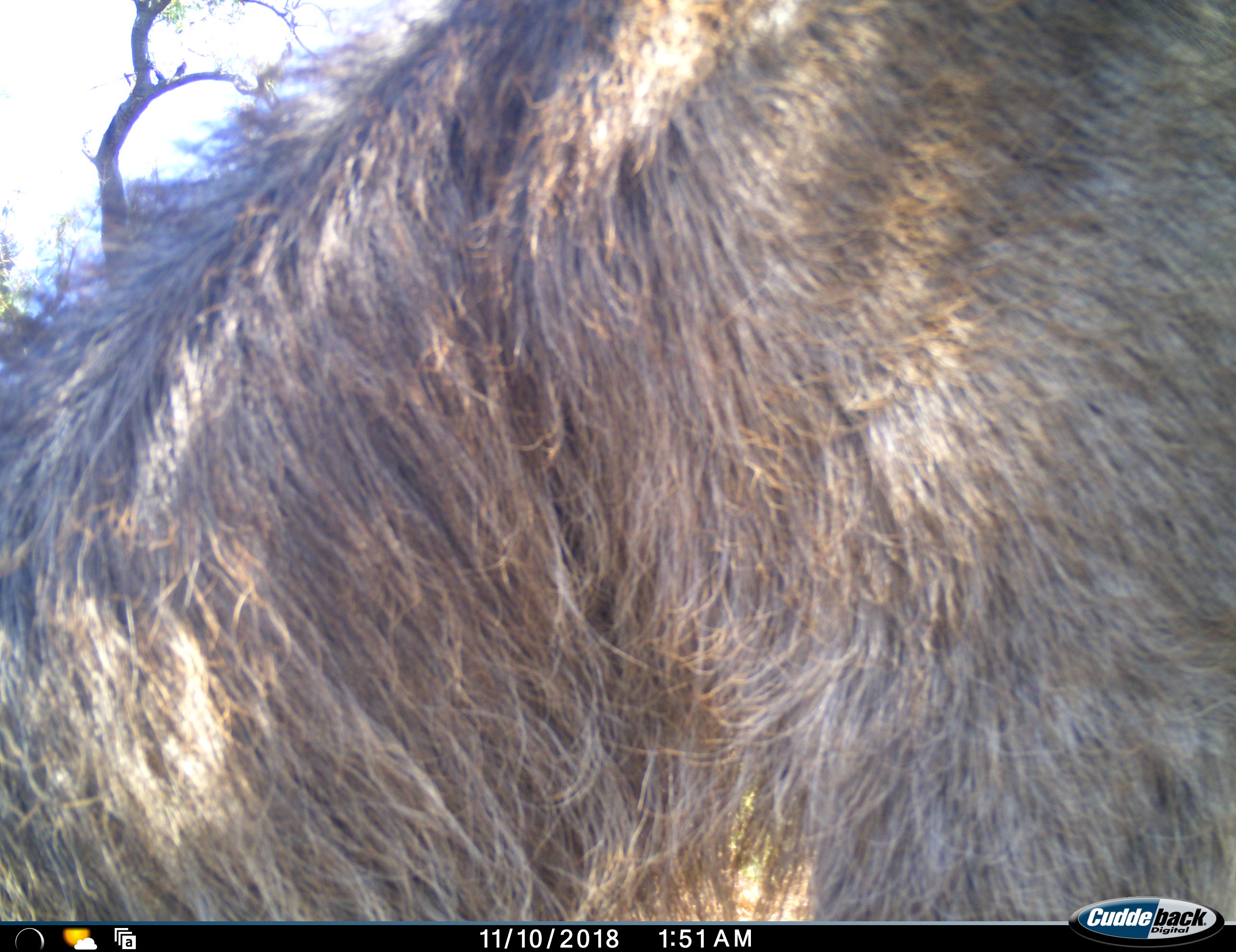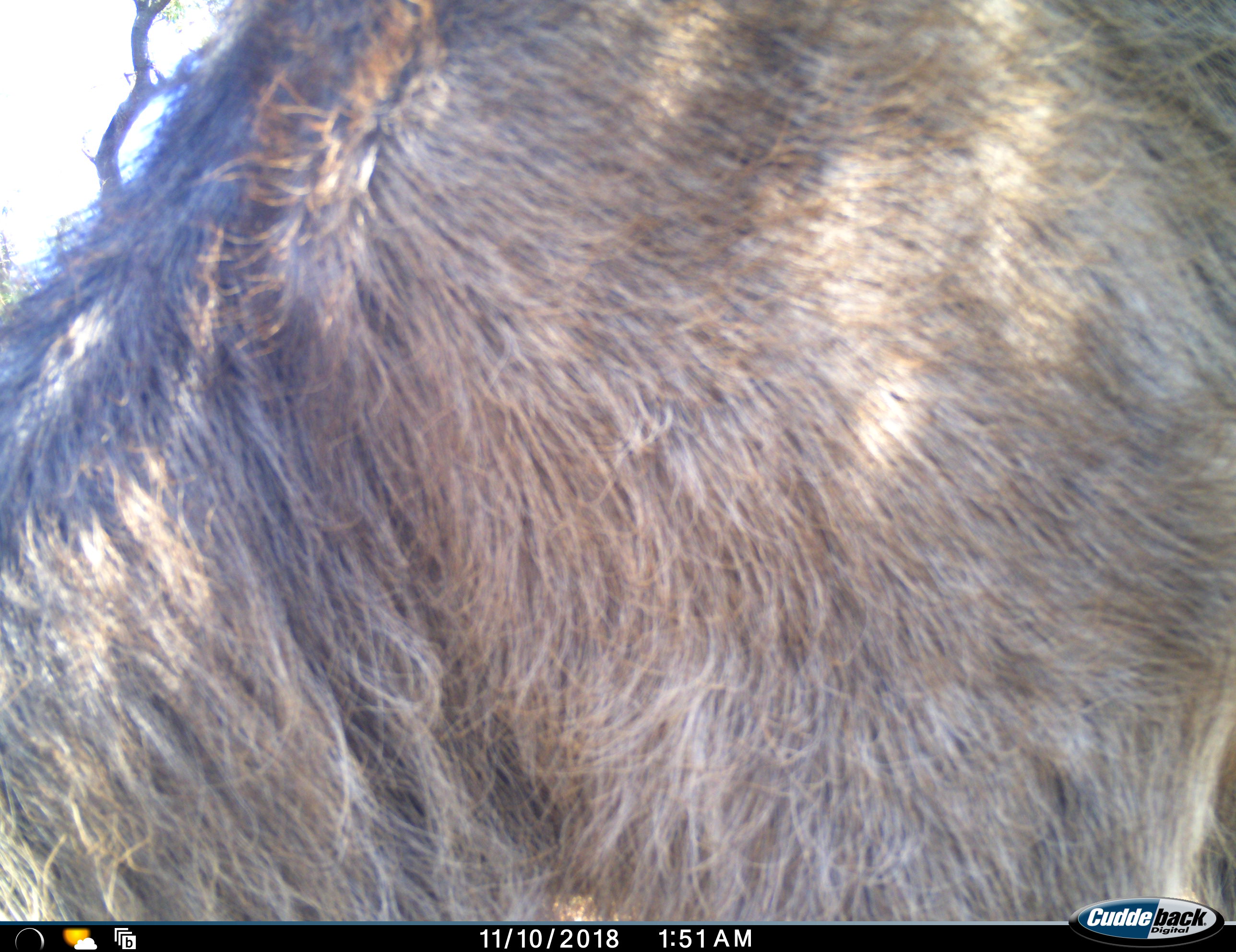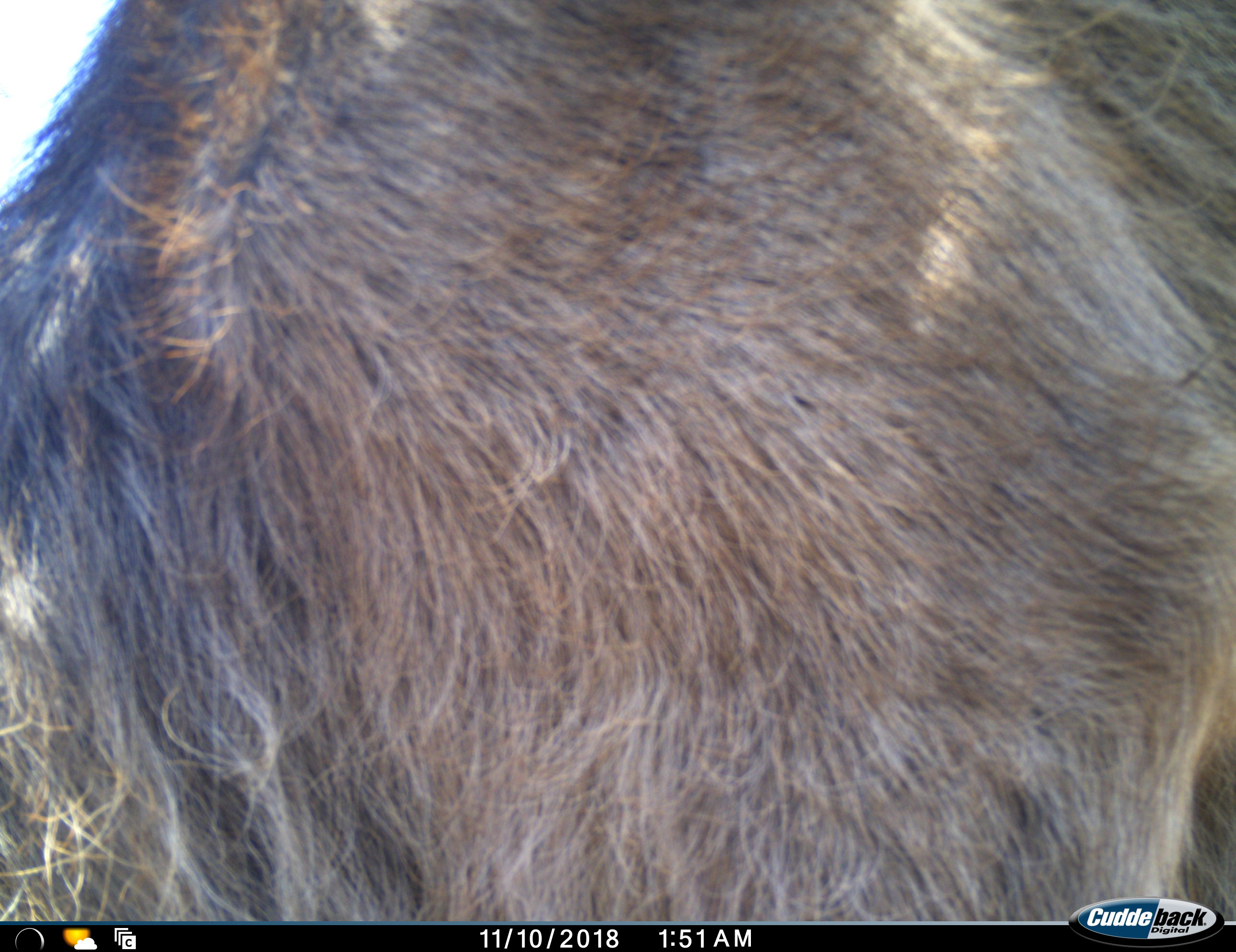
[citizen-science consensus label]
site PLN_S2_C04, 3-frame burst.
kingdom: Animalia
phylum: Chordata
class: Mammalia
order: Artiodactyla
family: Bovidae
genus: Kobus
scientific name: Kobus ellipsiprymnus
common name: waterbuck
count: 1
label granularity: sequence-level